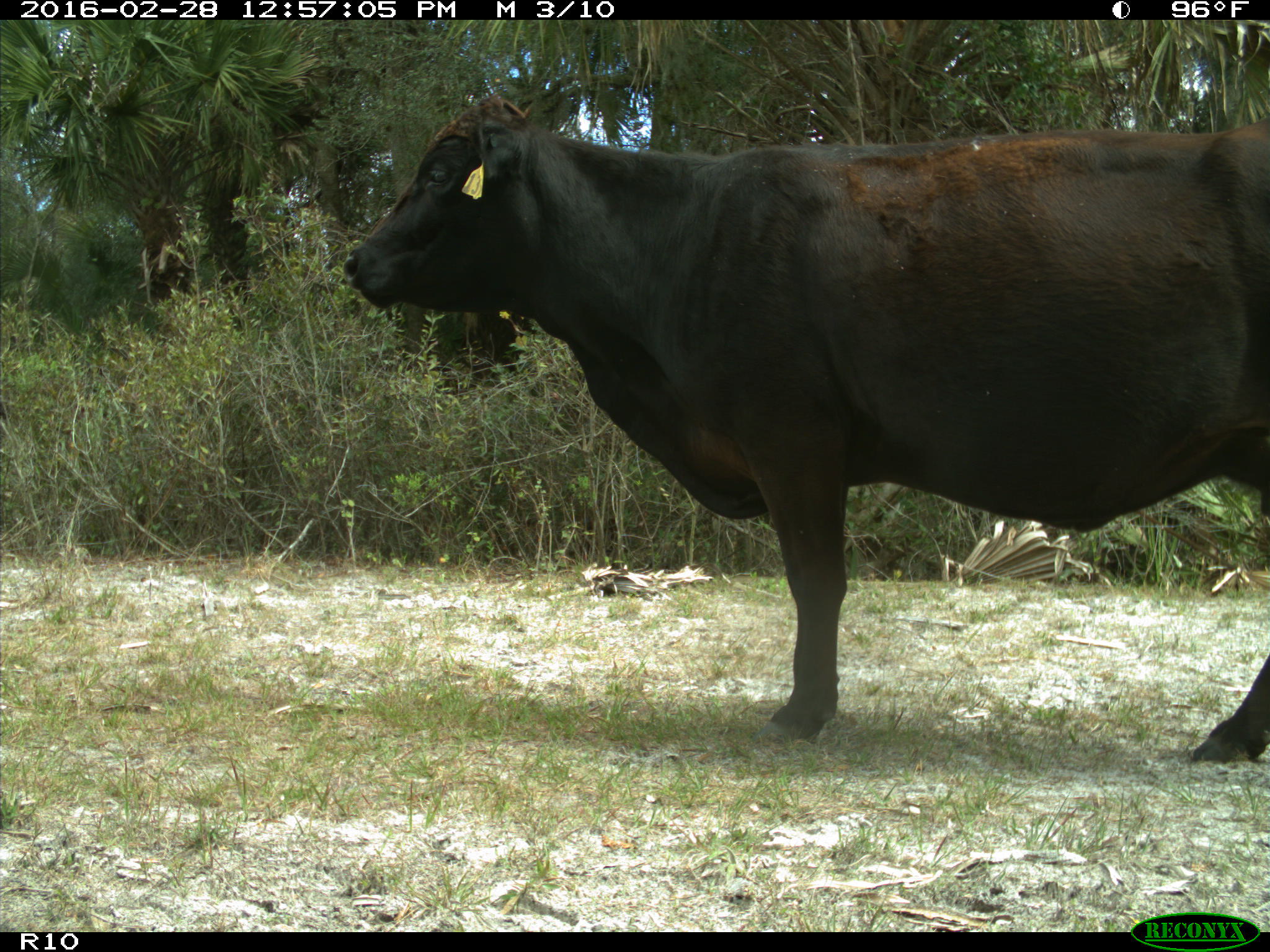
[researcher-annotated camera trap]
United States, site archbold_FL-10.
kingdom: Animalia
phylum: Chordata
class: Mammalia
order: Artiodactyla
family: Bovidae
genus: Bos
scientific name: Bos taurus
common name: domestic cow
Bos taurus (domestic cow).